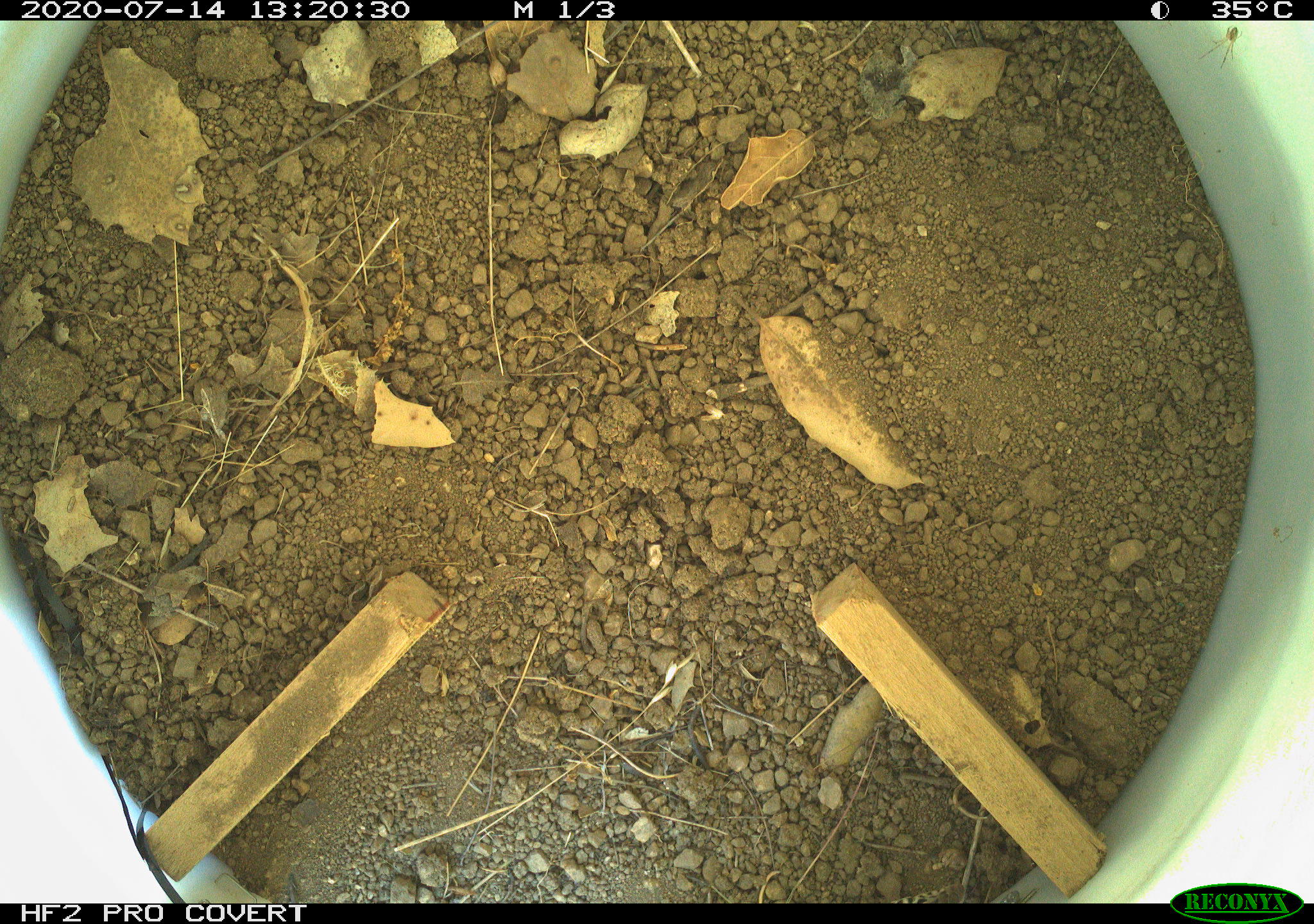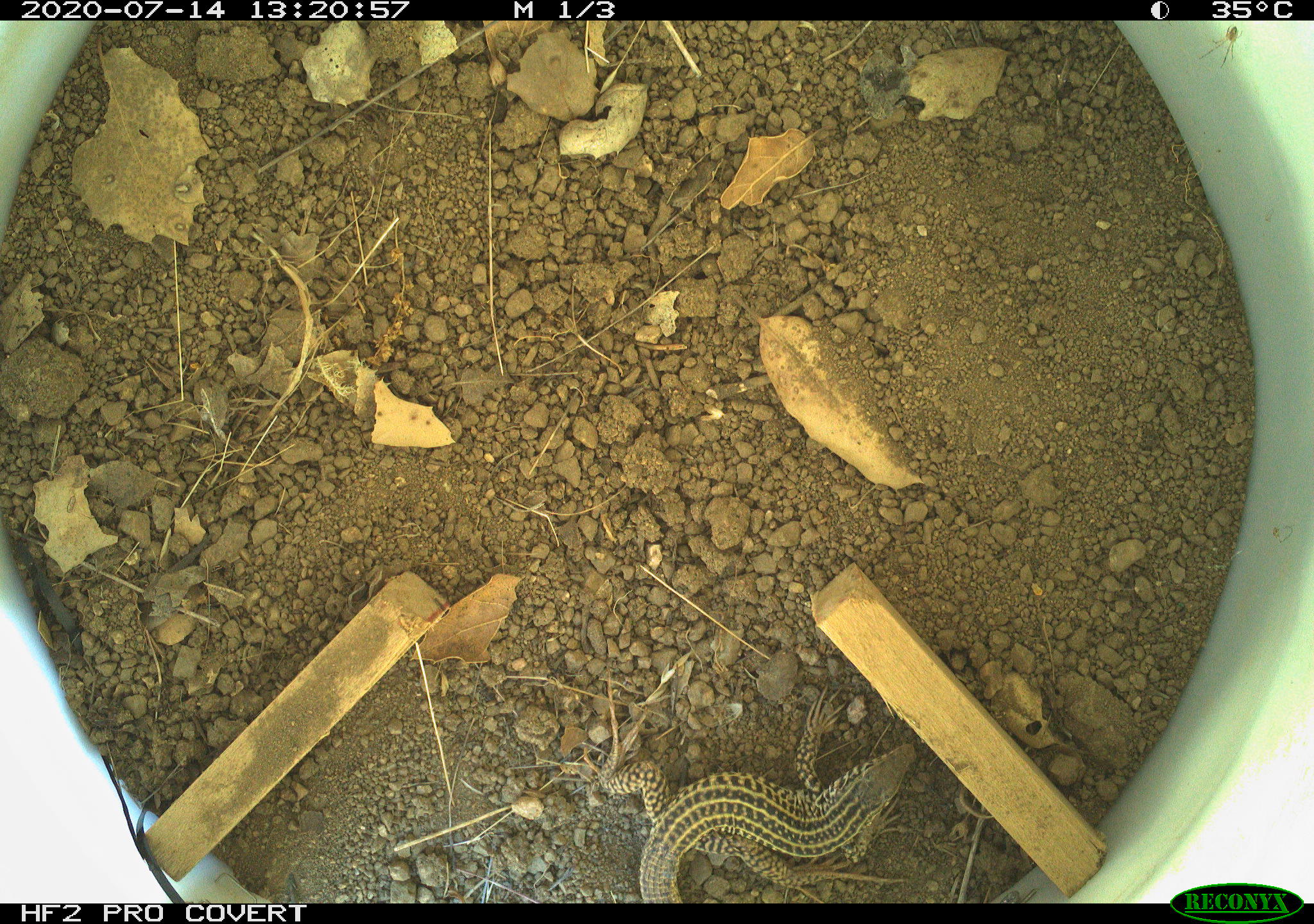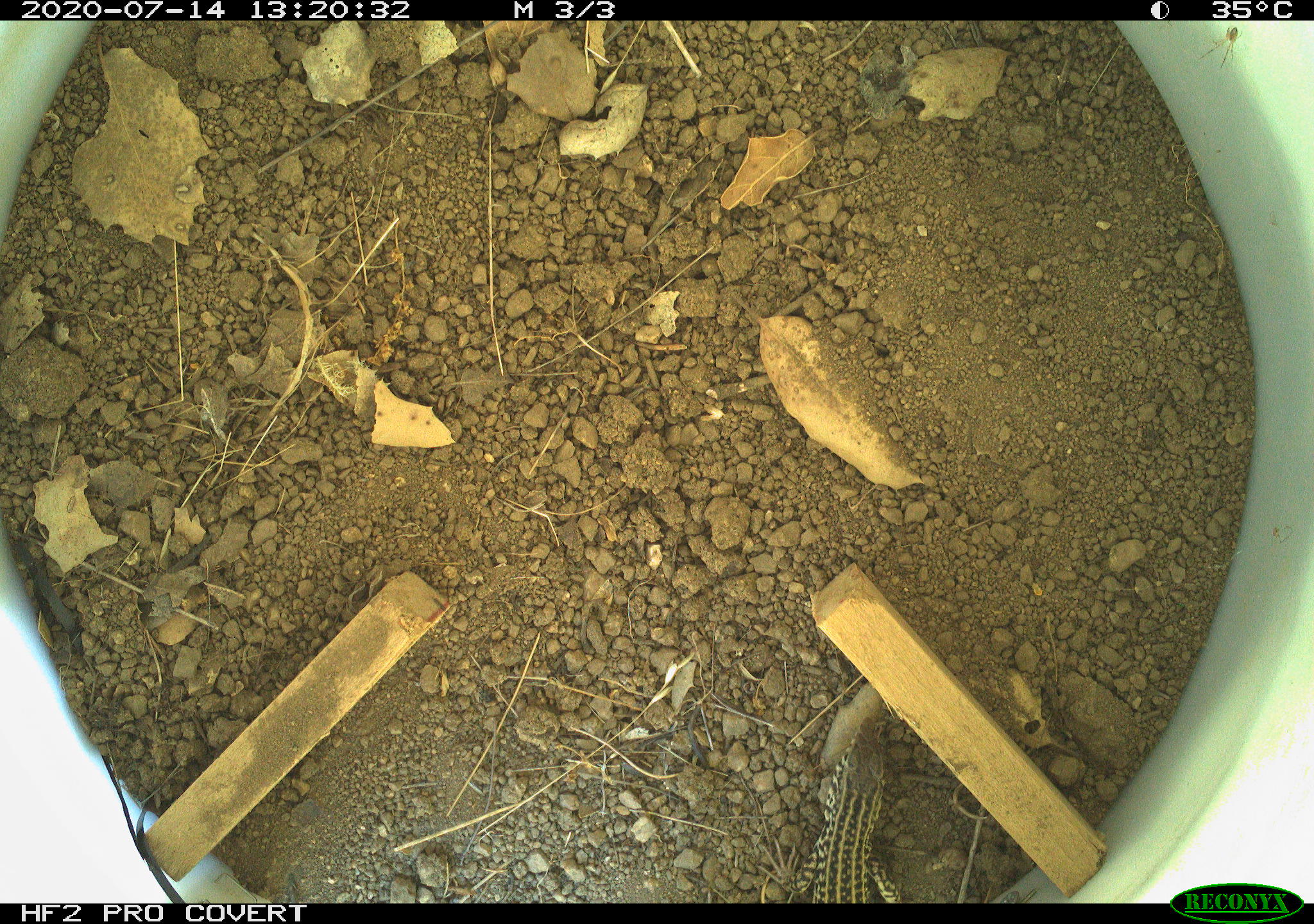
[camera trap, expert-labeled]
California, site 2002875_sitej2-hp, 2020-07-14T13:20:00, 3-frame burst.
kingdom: Animalia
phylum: Chordata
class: Reptilia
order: Squamata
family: Teiidae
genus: Aspidoscelis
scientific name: Aspidoscelis tigris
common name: western whiptail